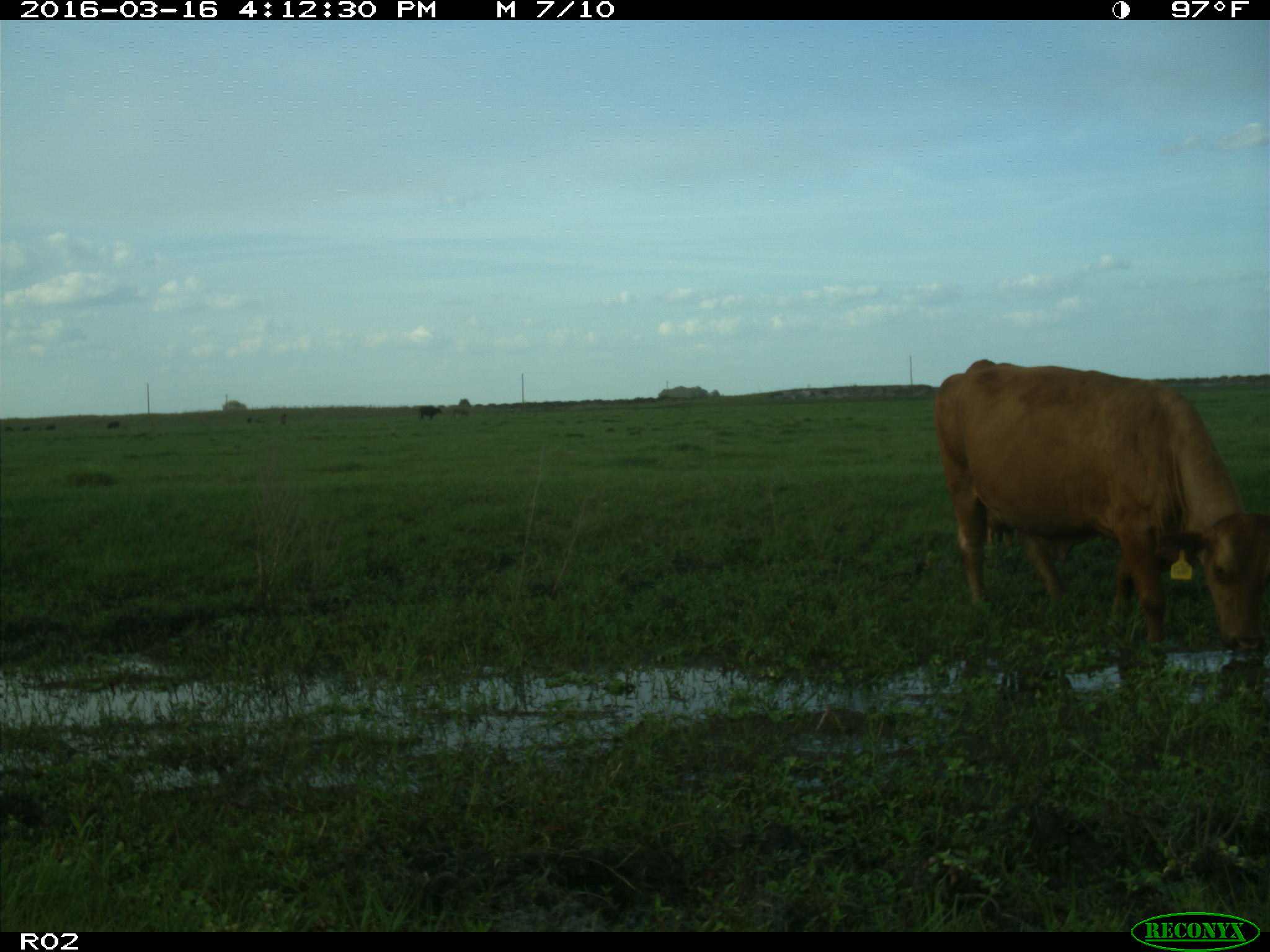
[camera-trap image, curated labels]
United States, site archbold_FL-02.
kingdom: Animalia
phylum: Chordata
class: Mammalia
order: Artiodactyla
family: Bovidae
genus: Bos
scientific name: Bos taurus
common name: domestic cow